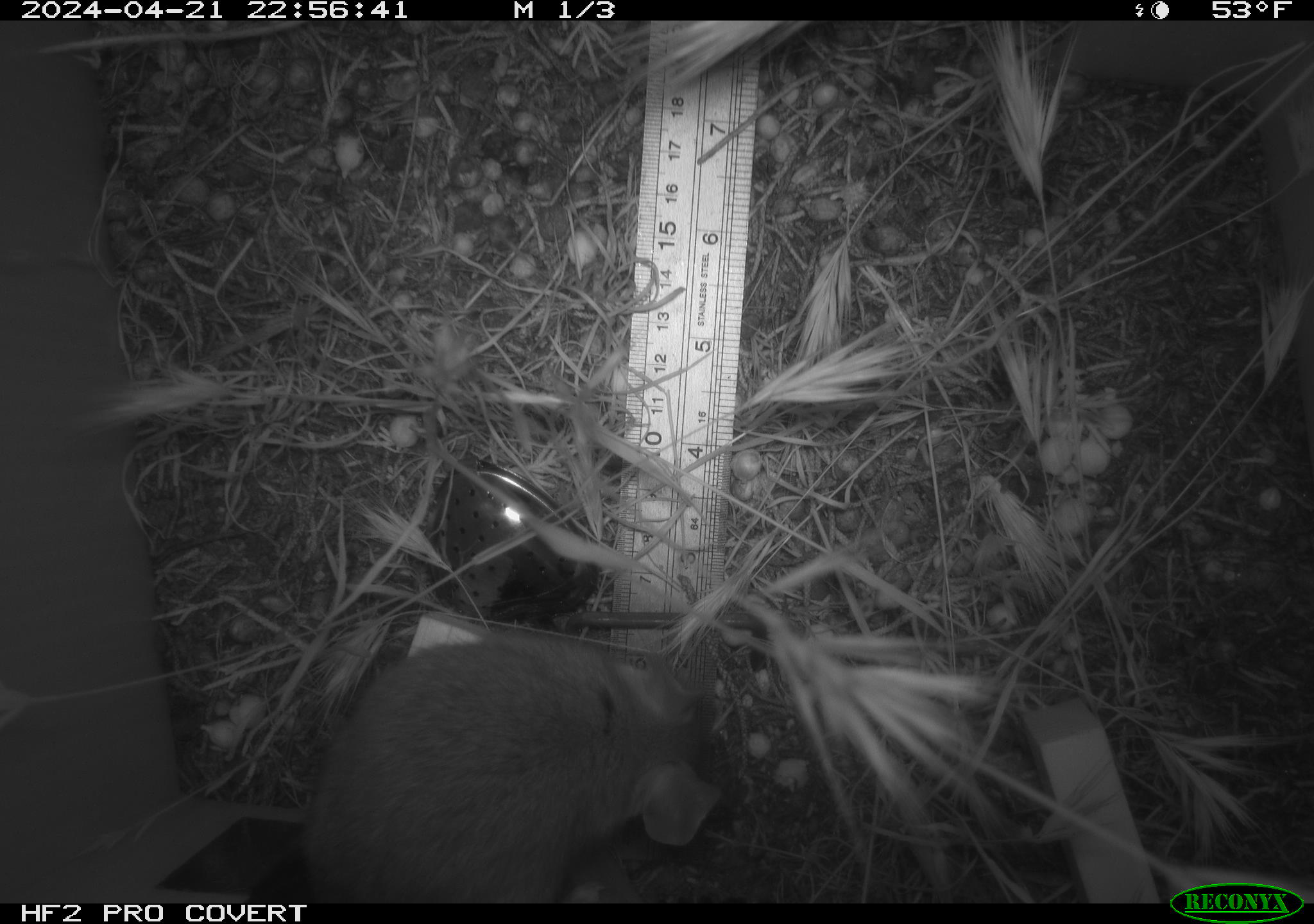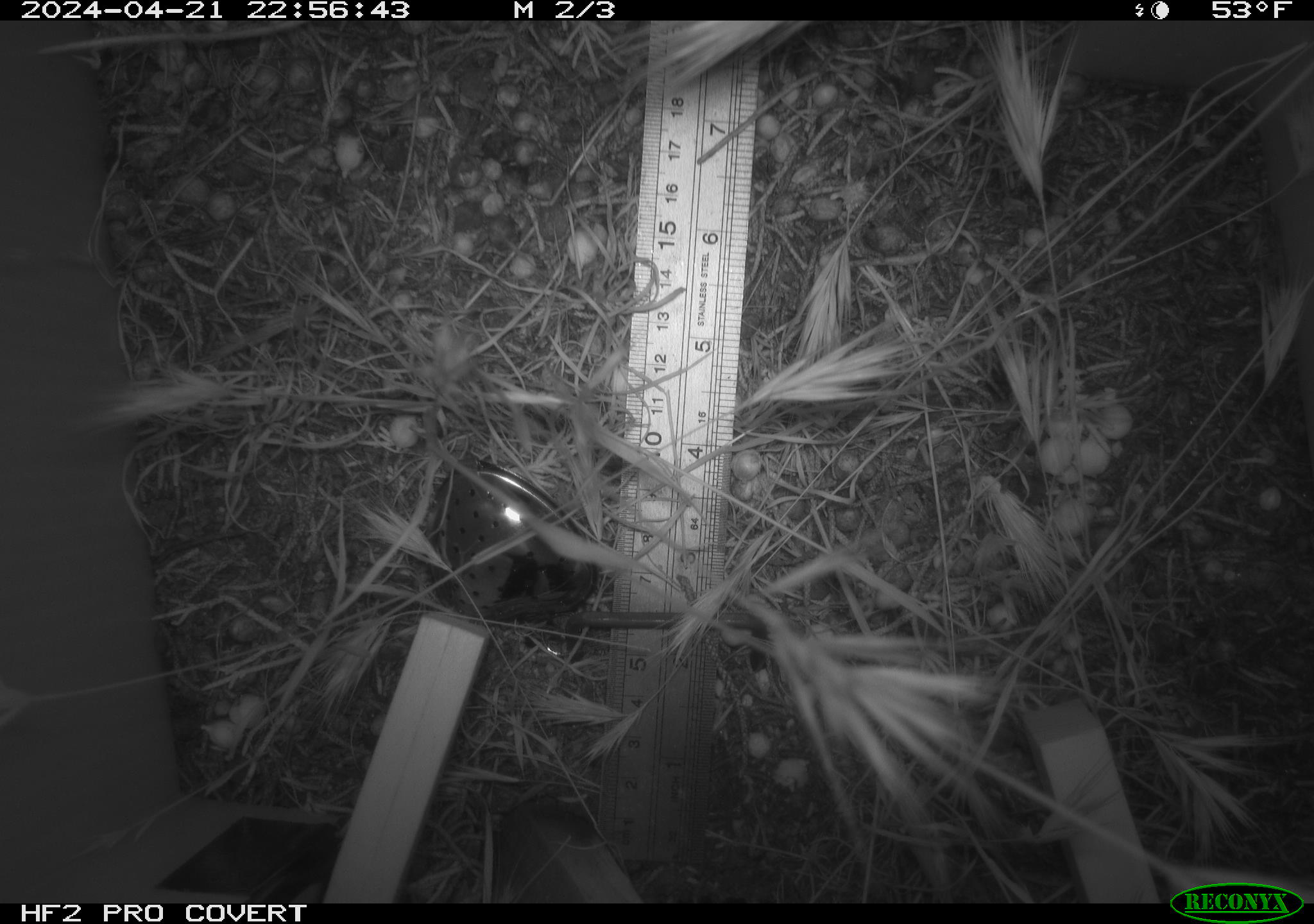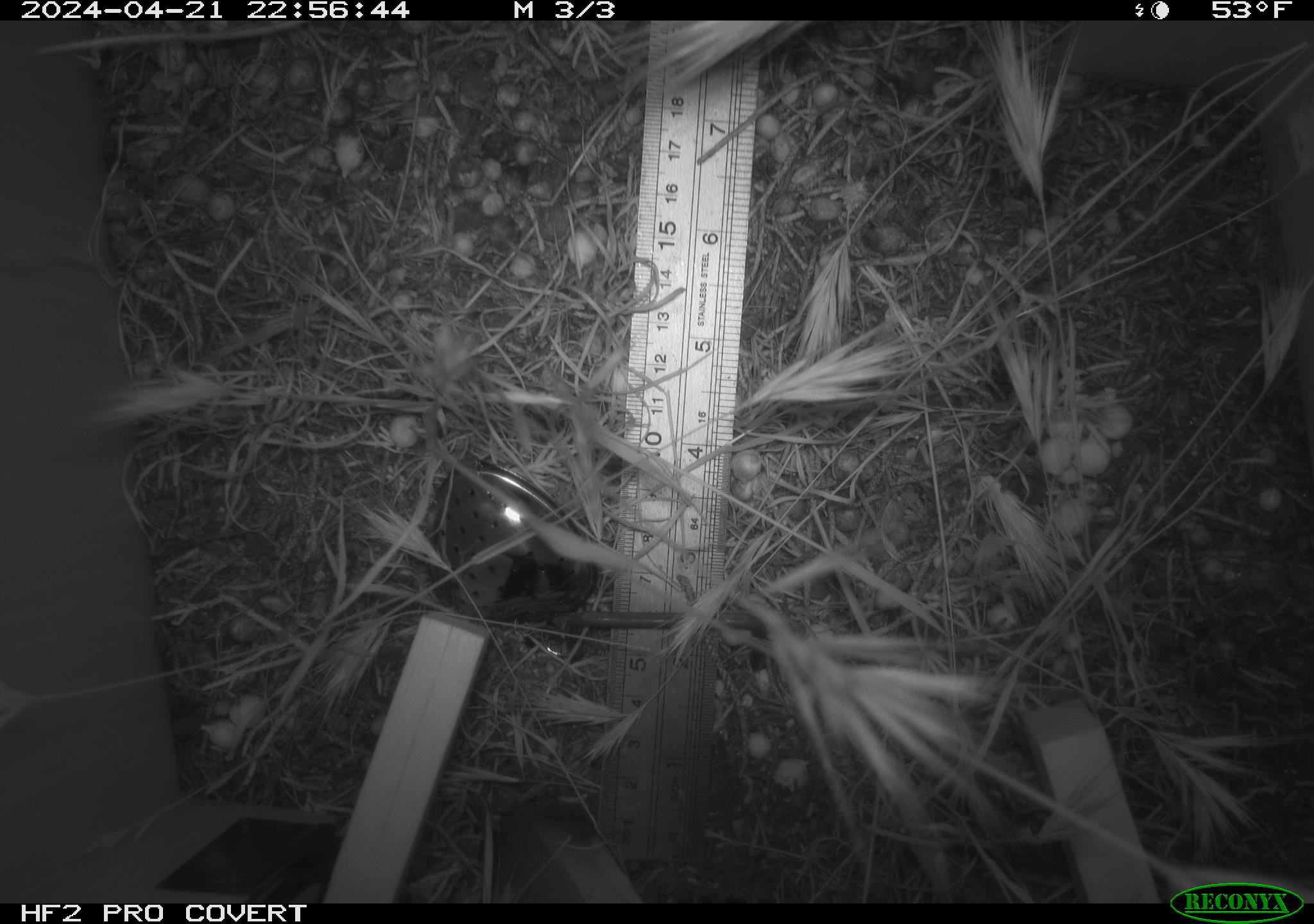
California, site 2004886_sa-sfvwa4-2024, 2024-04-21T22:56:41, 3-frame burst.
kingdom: Animalia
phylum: Chordata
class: Mammalia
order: Rodentia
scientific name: Rodentia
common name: mouse species